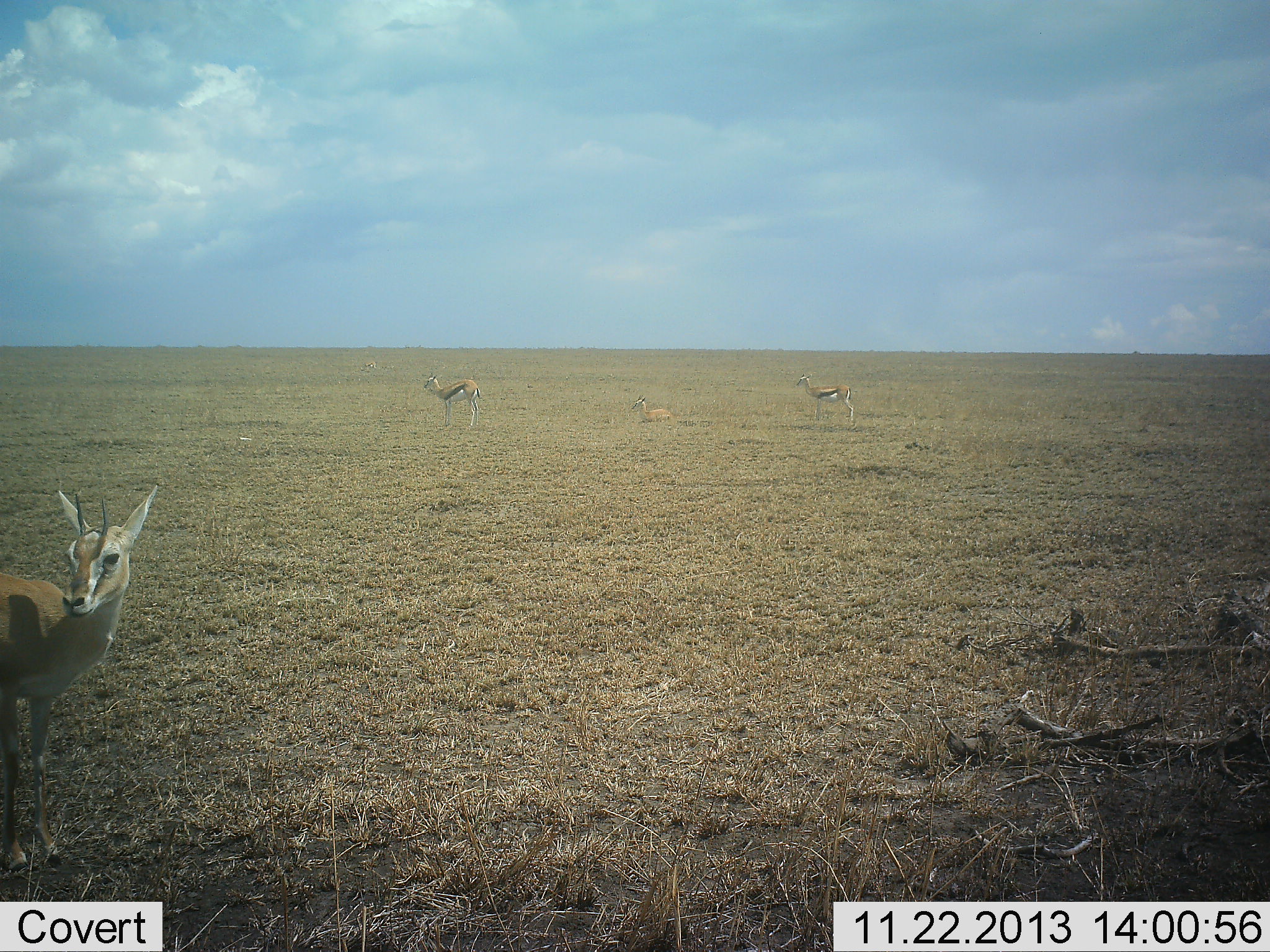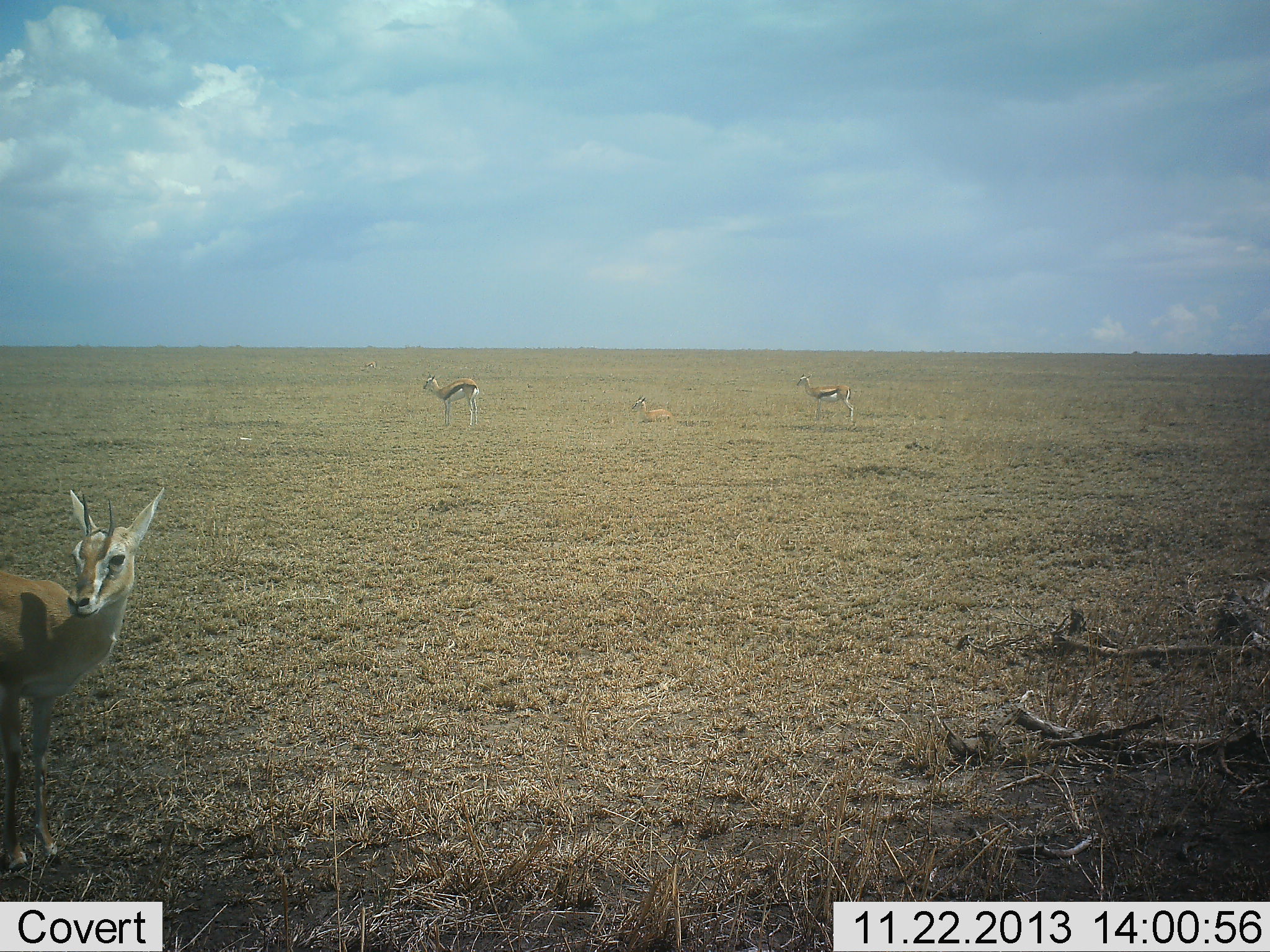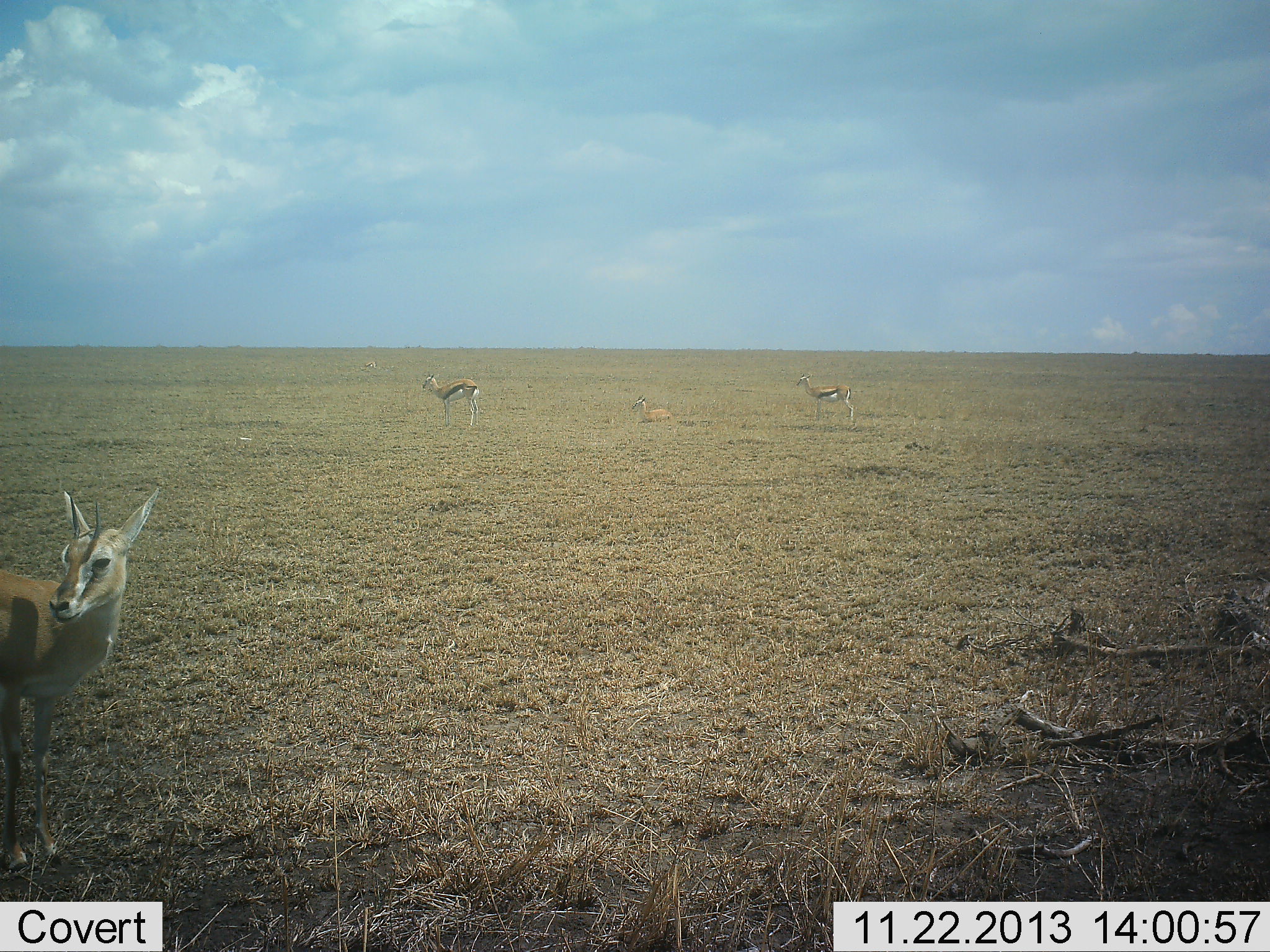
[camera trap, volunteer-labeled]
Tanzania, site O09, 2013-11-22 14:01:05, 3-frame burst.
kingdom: Animalia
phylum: Chordata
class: Mammalia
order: Artiodactyla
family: Bovidae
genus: Eudorcas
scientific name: Eudorcas thomsonii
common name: thomson's gazelle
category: gazellethomsons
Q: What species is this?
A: Gazellethomsons (thomson's gazelle) (Eudorcas thomsonii).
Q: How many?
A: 4.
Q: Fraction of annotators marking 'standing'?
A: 100%.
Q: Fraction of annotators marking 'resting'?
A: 80%.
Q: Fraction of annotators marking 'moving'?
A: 0%.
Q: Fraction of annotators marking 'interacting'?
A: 0%.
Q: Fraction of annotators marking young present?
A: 0%.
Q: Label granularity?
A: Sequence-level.